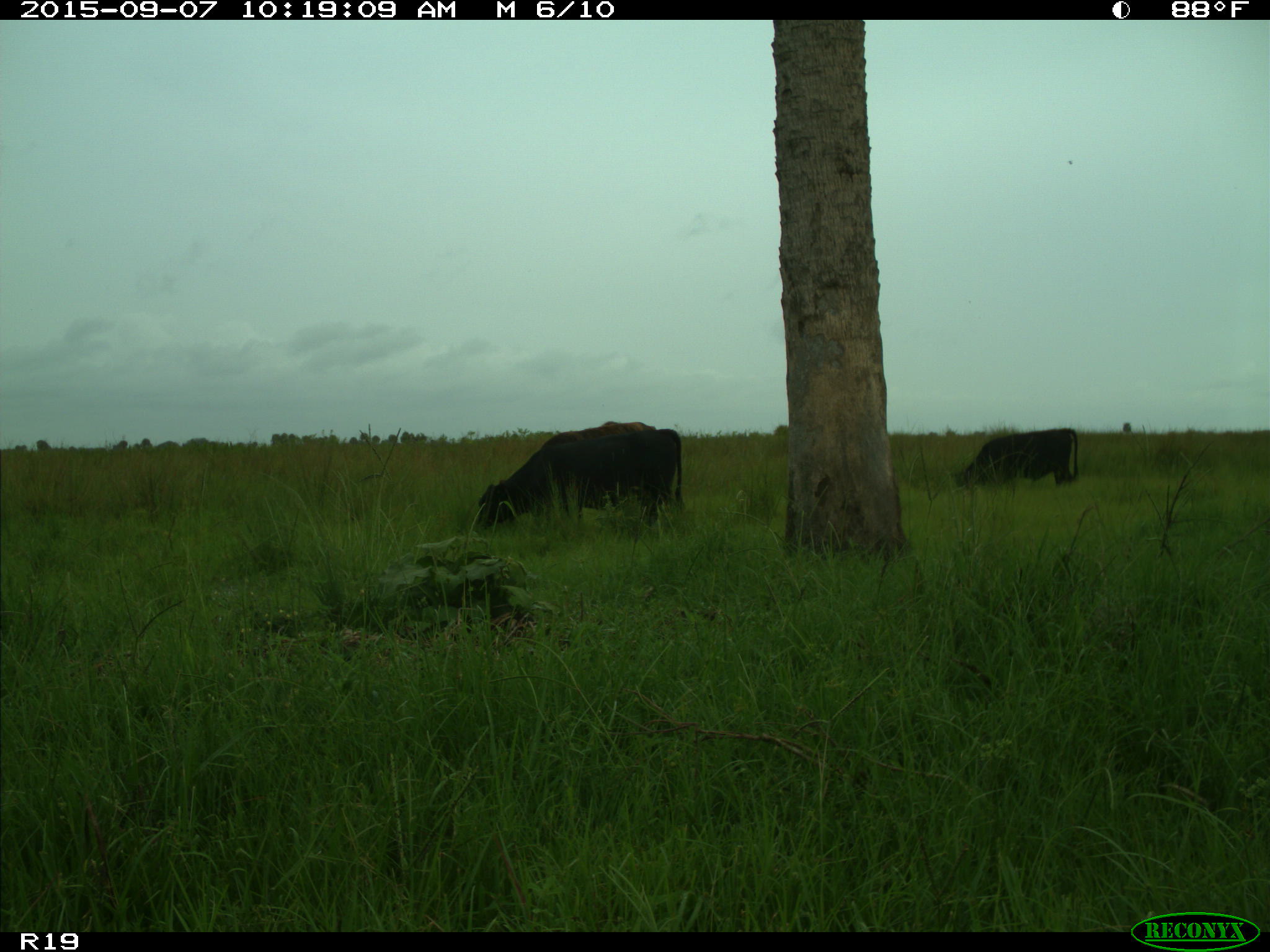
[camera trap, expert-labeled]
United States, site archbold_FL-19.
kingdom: Animalia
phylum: Chordata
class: Mammalia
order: Artiodactyla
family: Bovidae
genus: Bos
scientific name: Bos taurus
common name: domestic cow